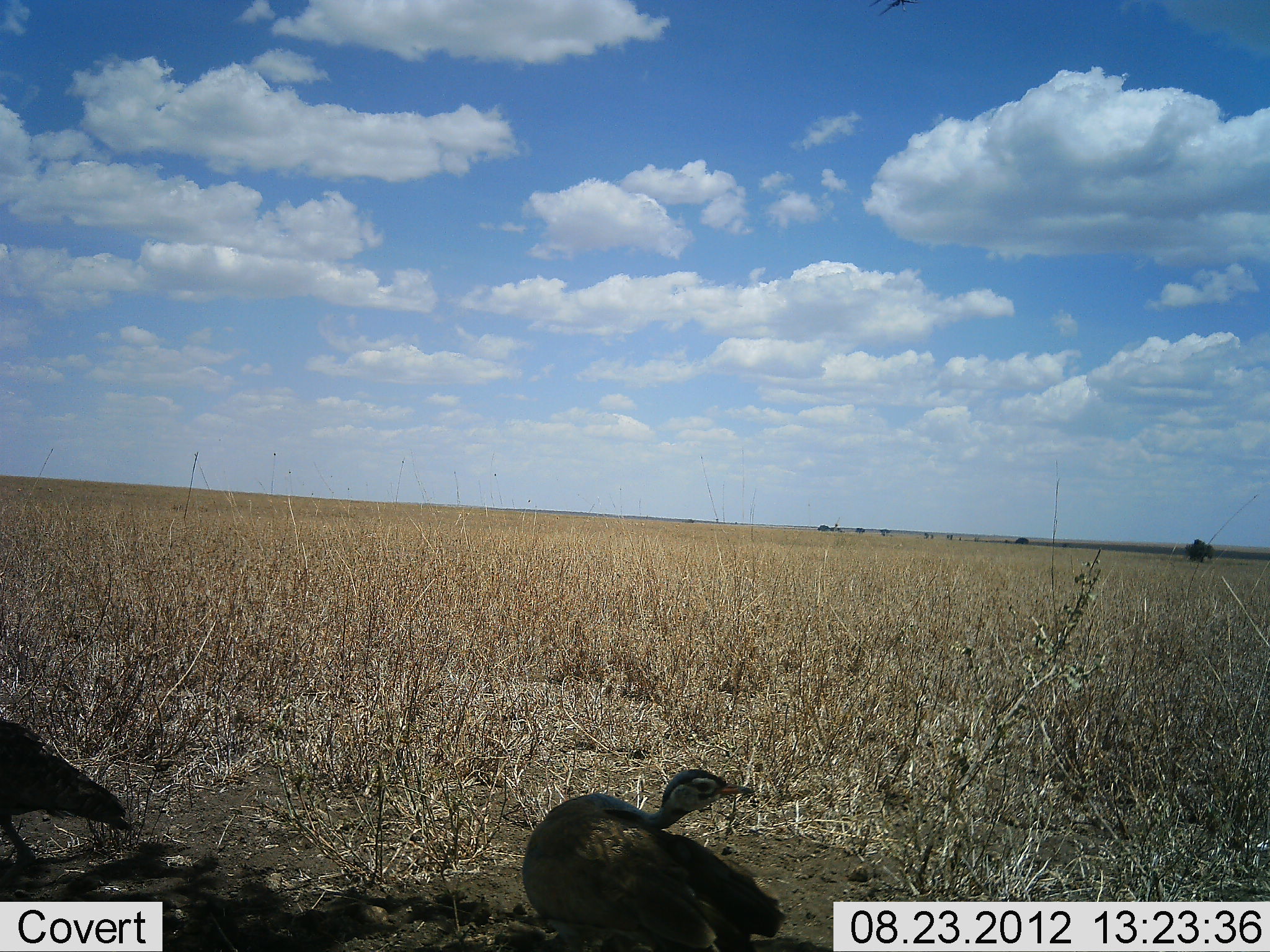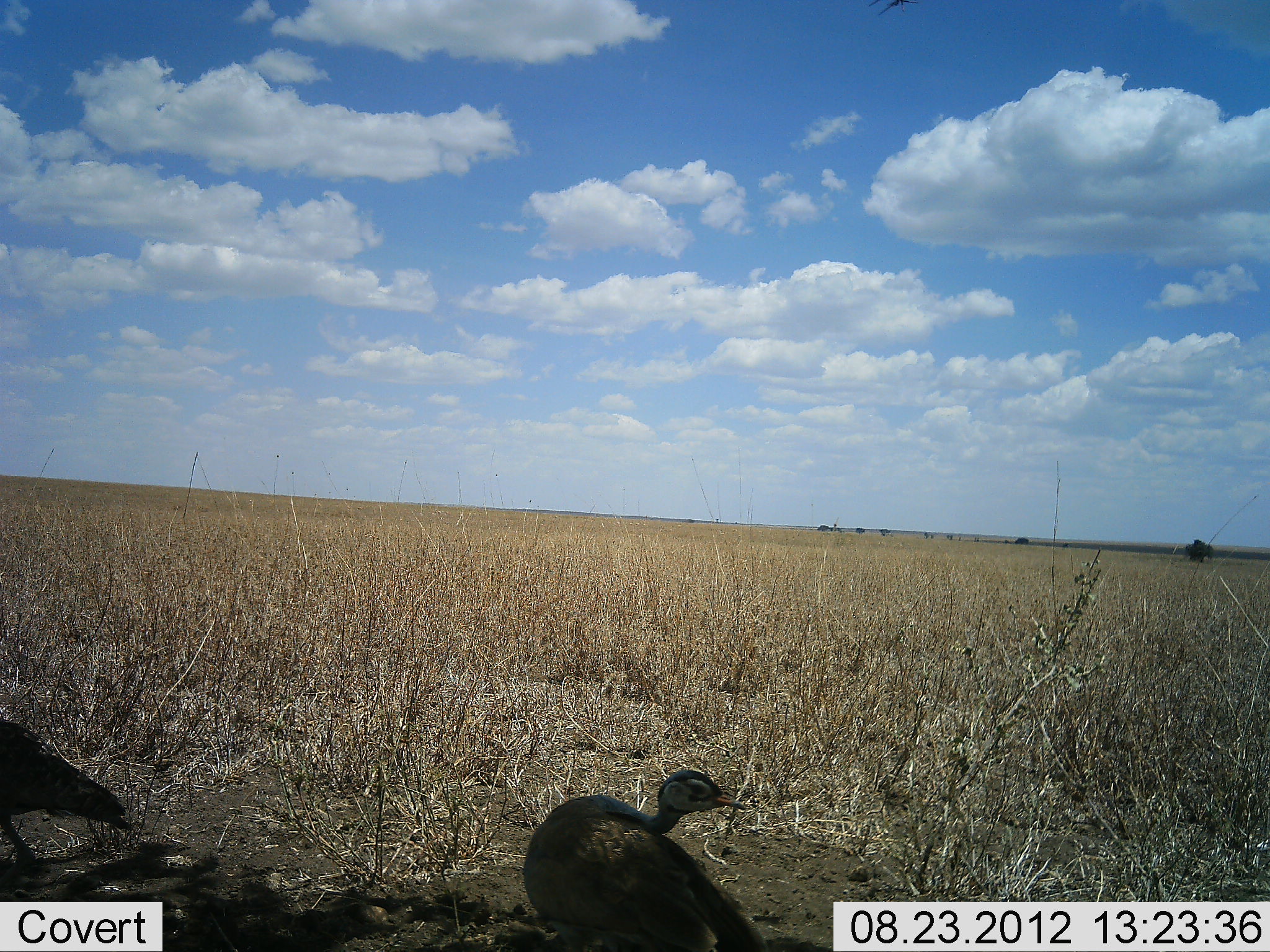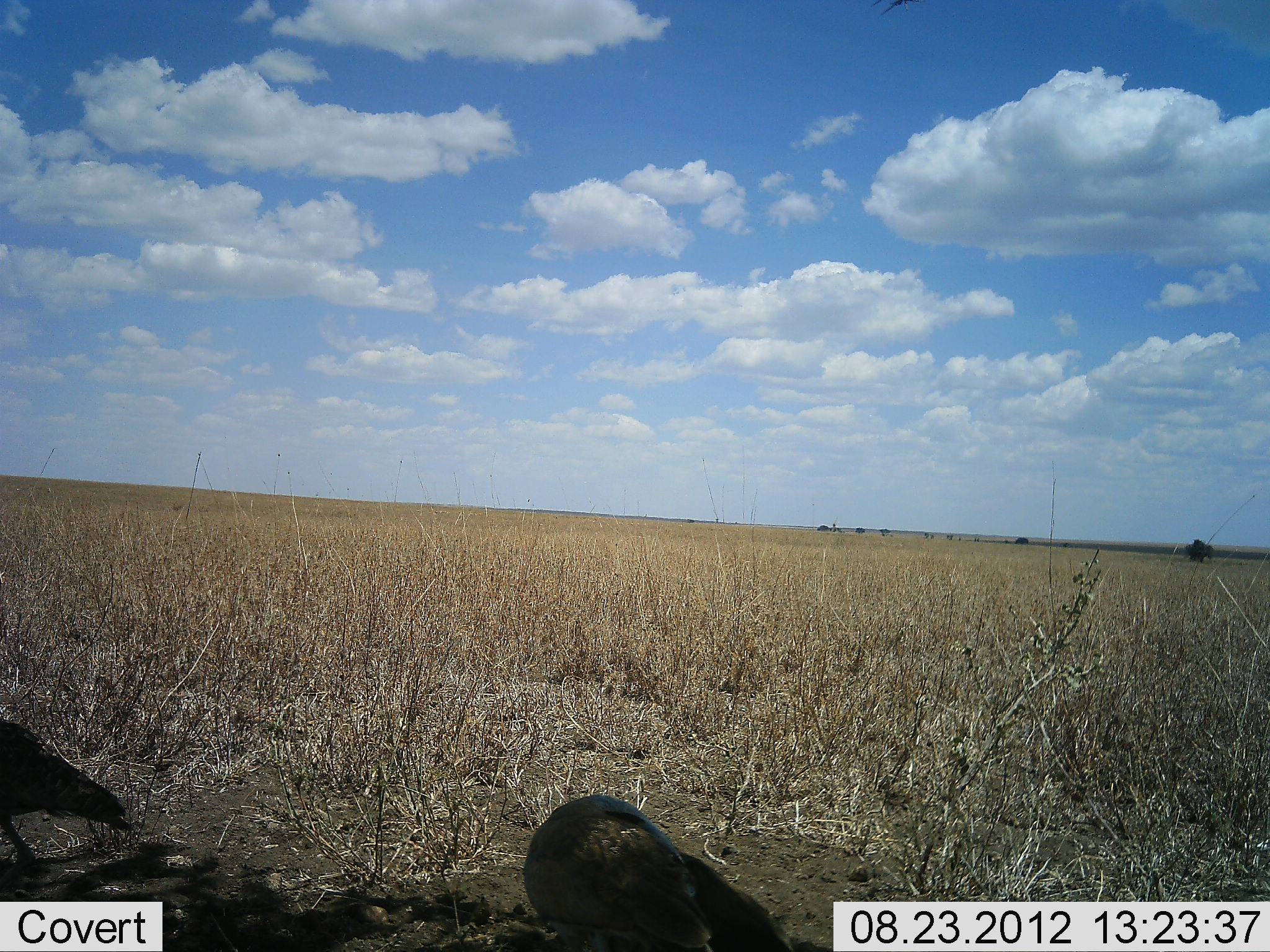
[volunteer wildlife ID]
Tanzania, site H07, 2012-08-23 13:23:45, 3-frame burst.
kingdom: Animalia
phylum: Chordata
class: Aves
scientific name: Aves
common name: bird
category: otherbird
Otherbird (bird) (Aves), count 2. Behavior (volunteer vote fractions): standing 91%, resting 18%, moving 0%, interacting 0%. Young present (vote fraction): 0%. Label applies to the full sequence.